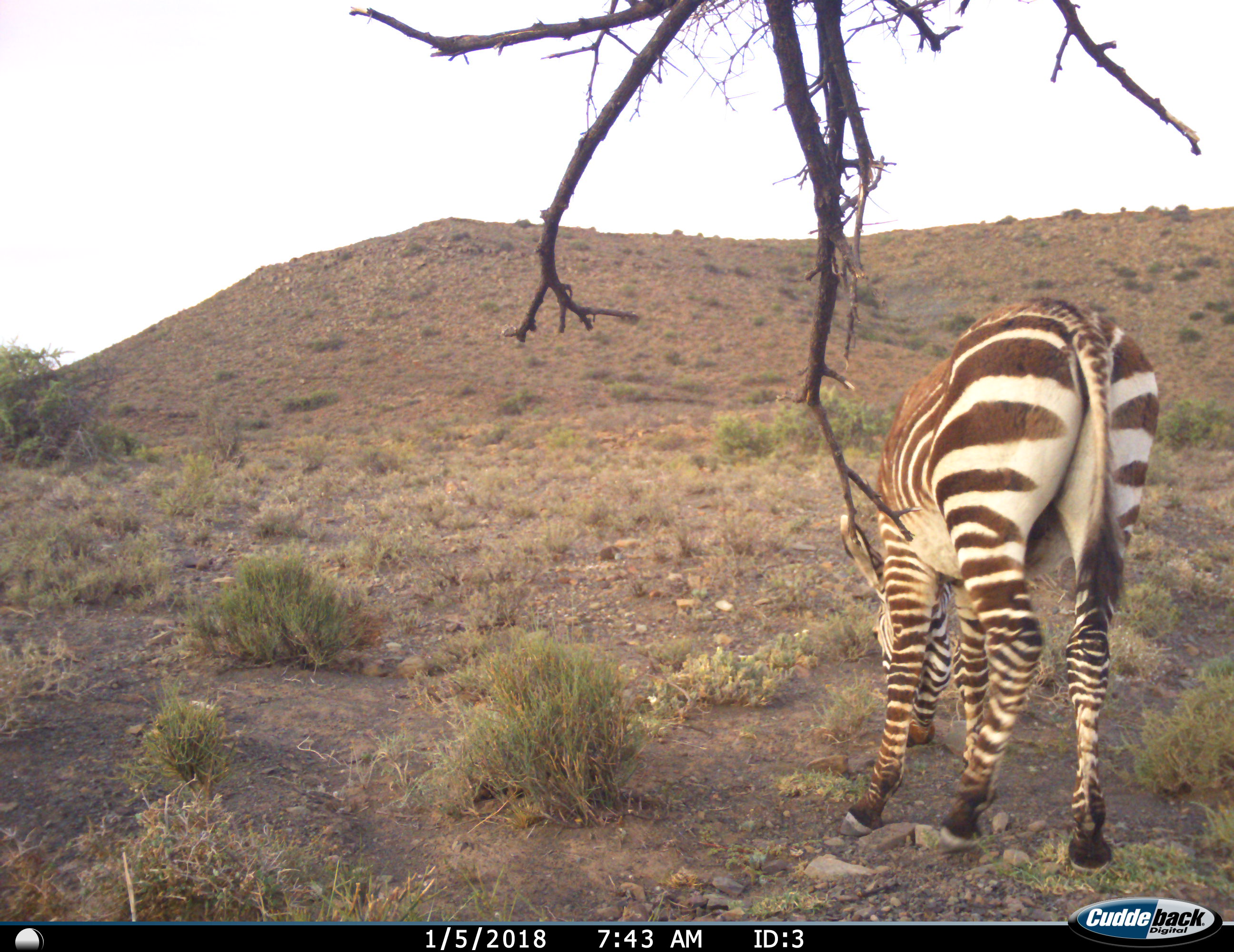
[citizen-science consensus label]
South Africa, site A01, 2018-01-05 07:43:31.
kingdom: Animalia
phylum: Chordata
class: Mammalia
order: Perissodactyla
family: Equidae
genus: Equus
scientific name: Equus zebra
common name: mountain zebra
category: zebramountain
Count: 1.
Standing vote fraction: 12%.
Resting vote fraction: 0%.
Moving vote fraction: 12%.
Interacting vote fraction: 0%.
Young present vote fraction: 0%.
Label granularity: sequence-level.